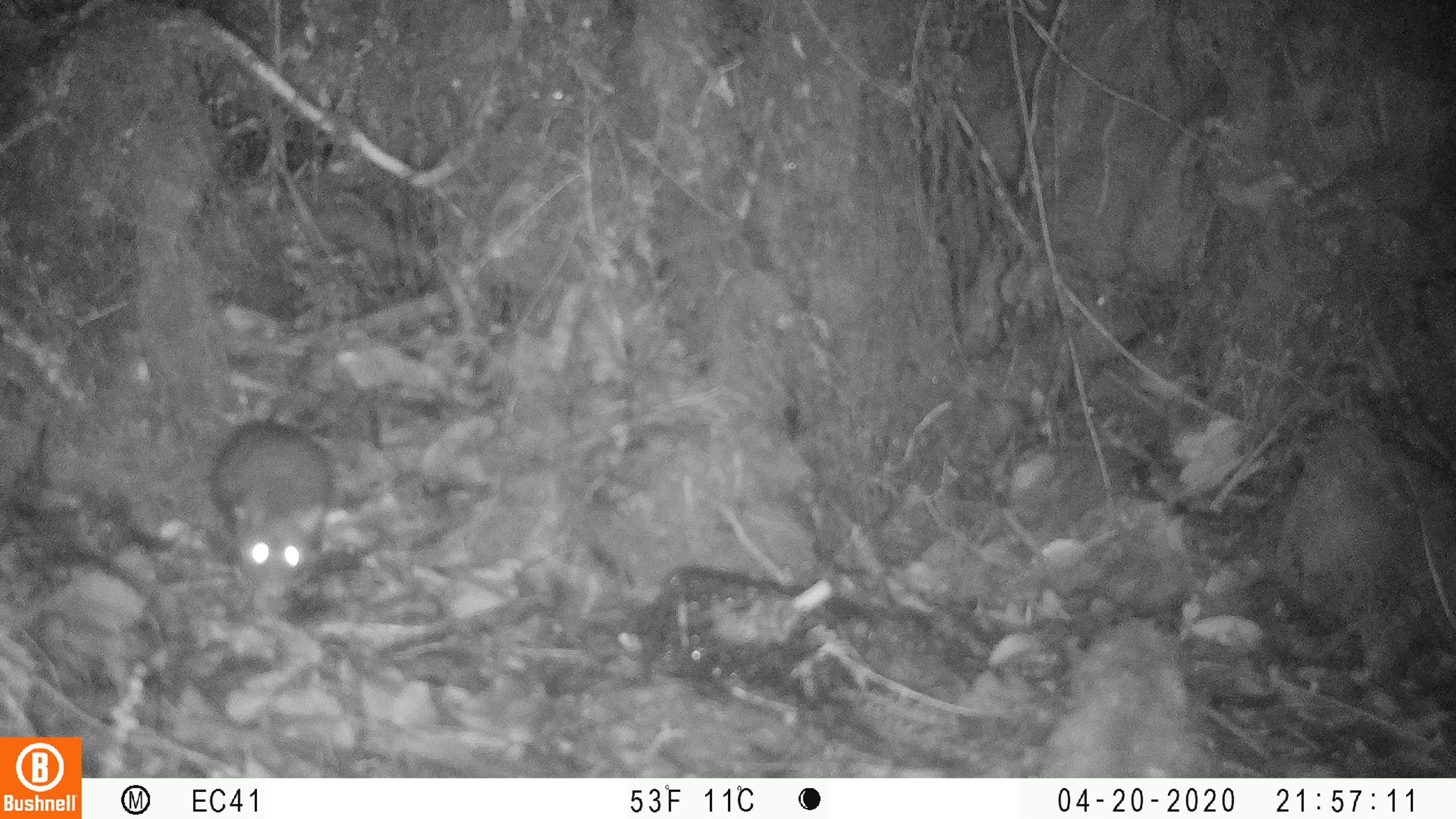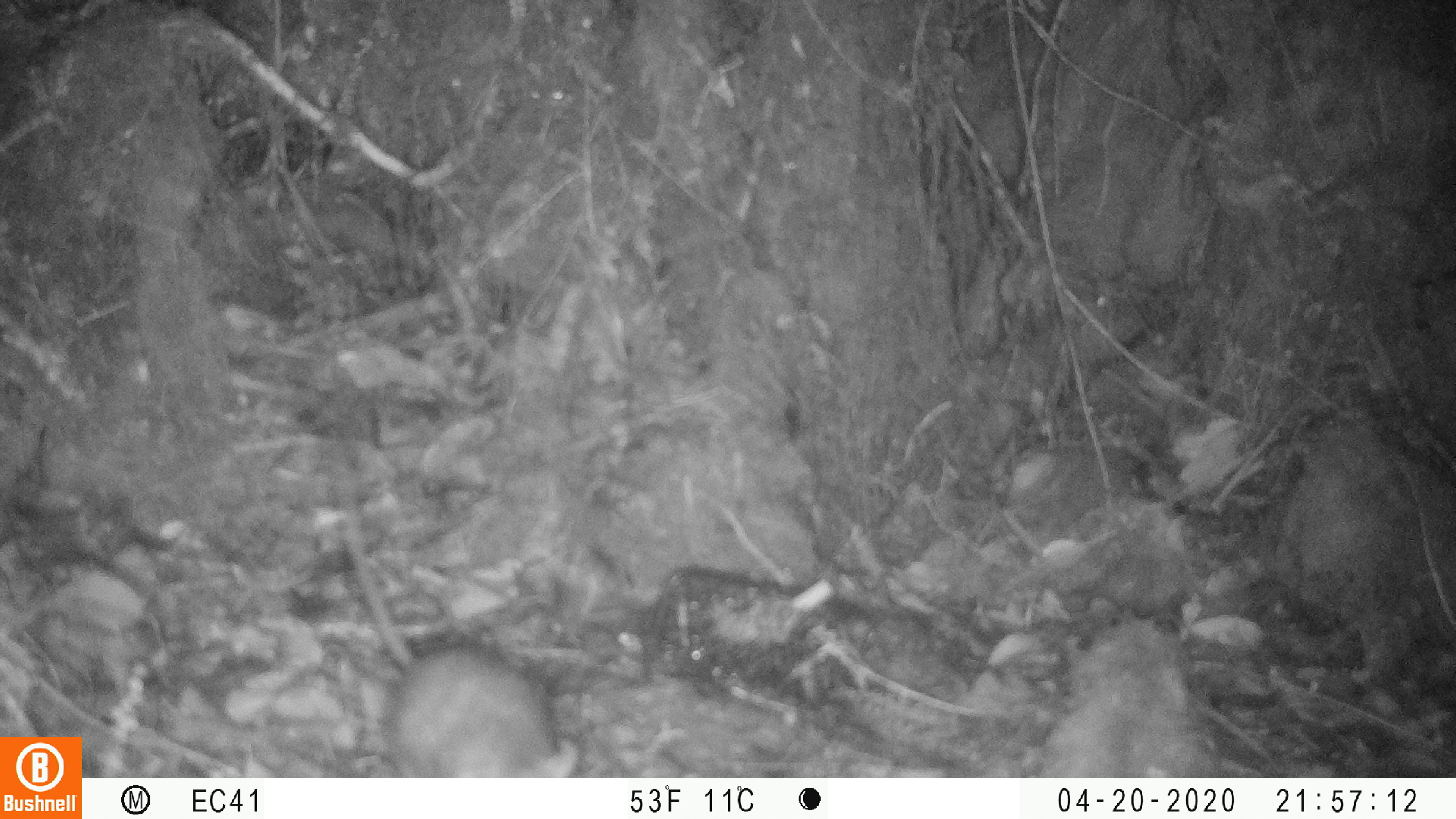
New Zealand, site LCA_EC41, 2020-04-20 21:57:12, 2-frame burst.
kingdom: Animalia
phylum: Chordata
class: Mammalia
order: Rodentia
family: Muridae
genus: Rattus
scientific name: Rattus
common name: rat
Rat (Rattus).